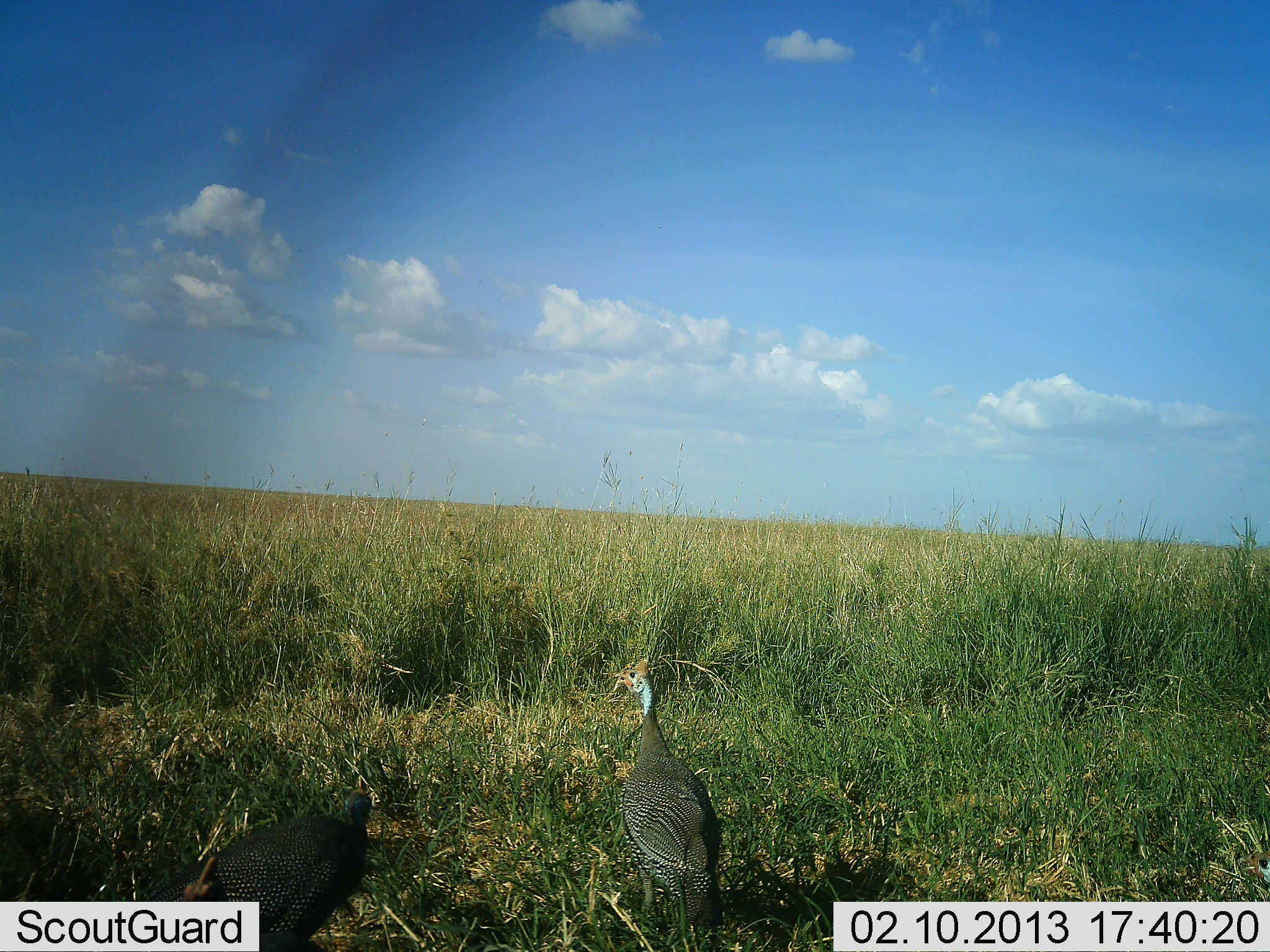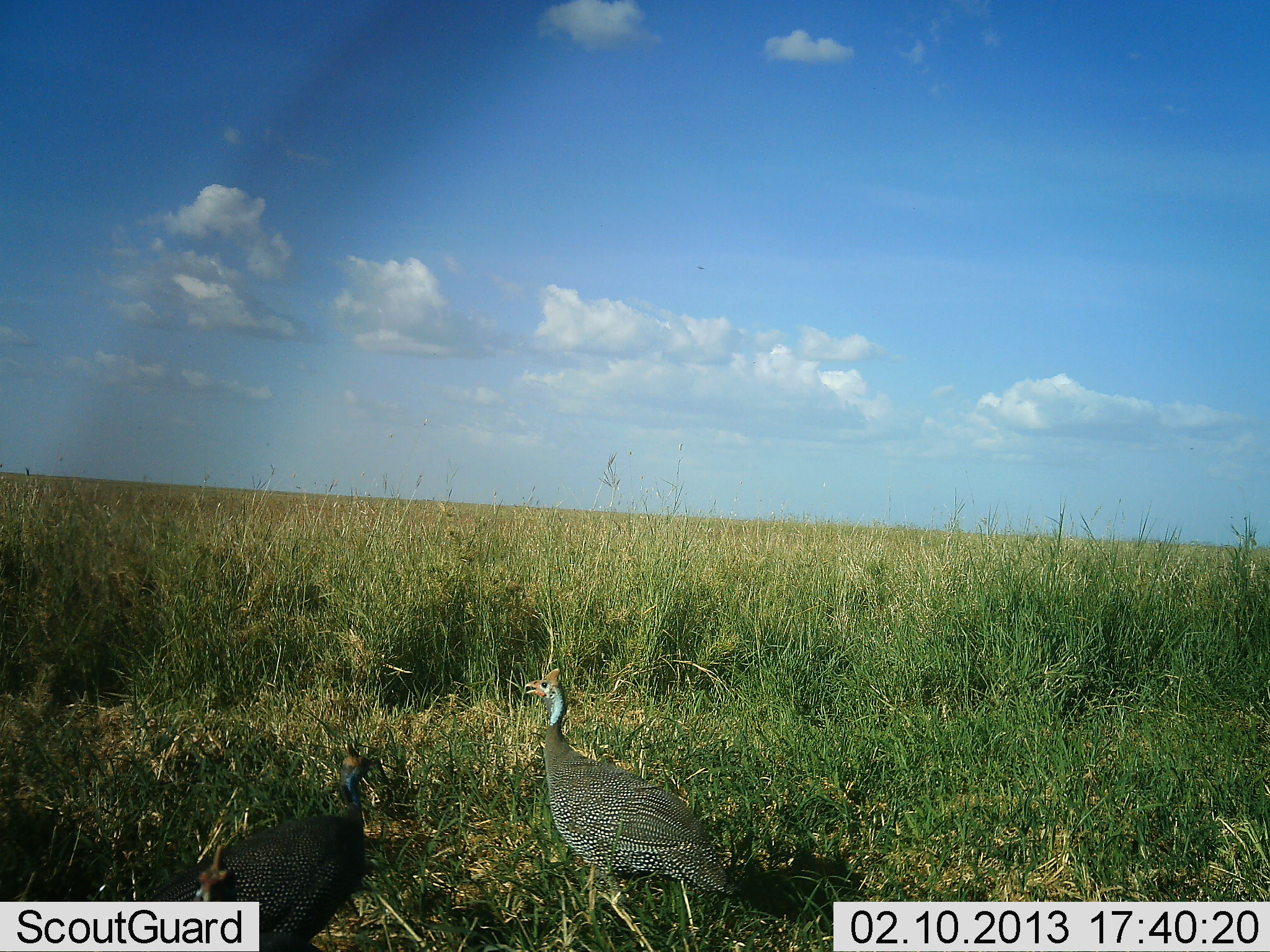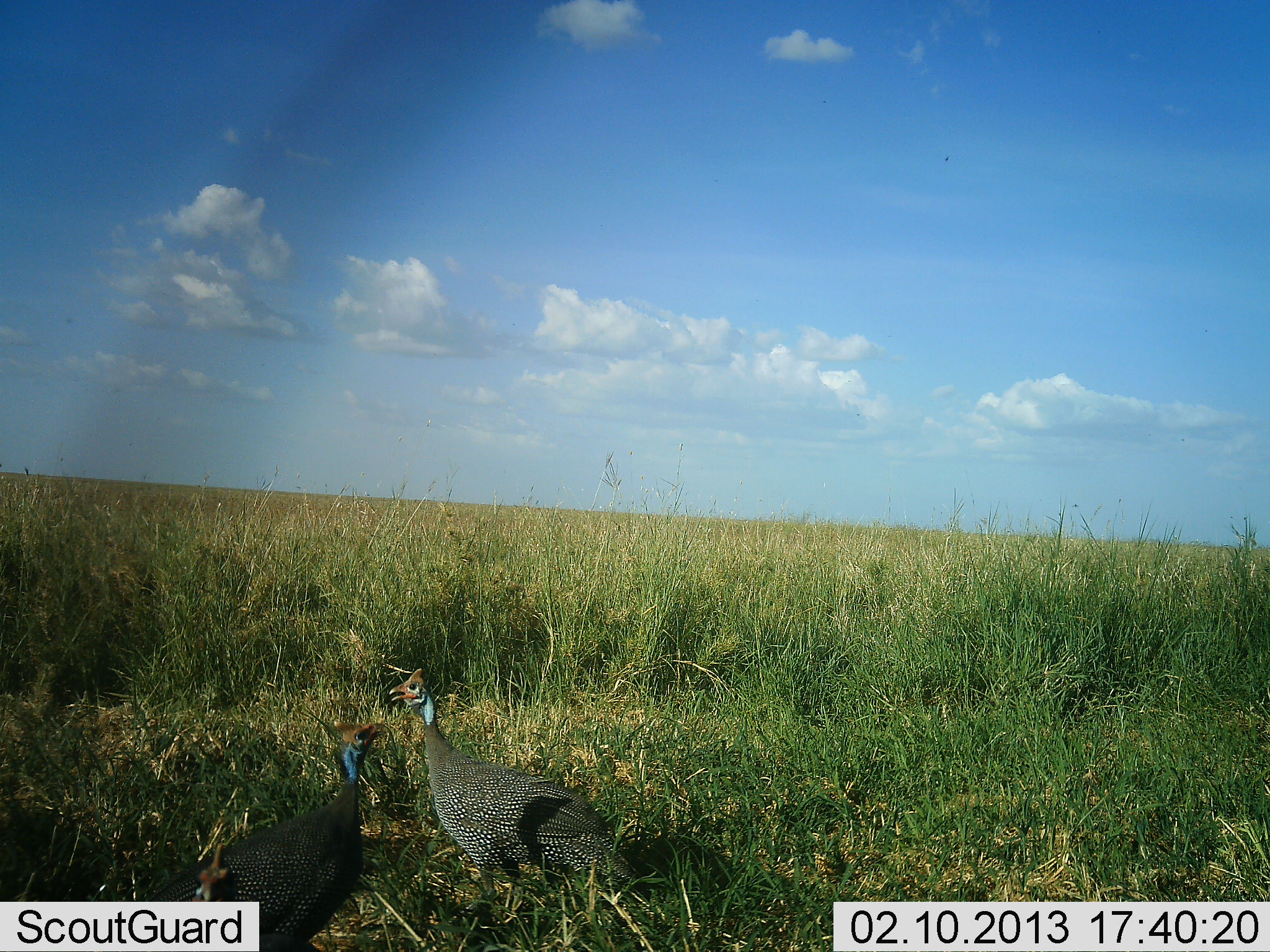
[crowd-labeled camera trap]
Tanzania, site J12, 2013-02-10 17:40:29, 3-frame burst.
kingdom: Animalia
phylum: Chordata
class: Aves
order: Galliformes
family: Numididae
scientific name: Numididae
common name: guinea fowl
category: guineafowl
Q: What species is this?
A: Guineafowl (guinea fowl) (Numididae).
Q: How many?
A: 2.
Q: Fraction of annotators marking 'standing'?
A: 46%.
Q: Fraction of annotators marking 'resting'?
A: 0%.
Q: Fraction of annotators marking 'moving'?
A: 46%.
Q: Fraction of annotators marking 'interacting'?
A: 27%.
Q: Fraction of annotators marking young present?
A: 0%.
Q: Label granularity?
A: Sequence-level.